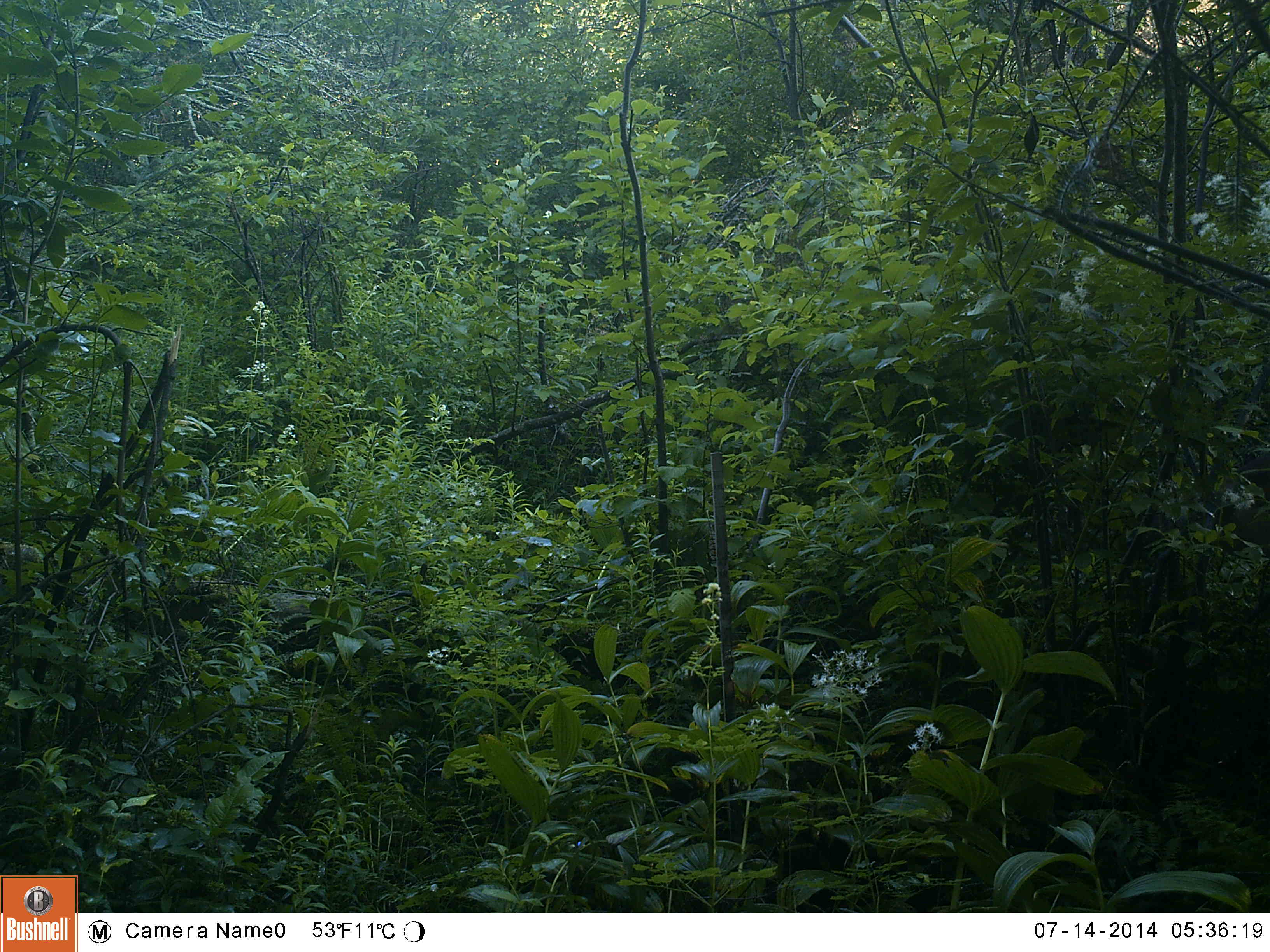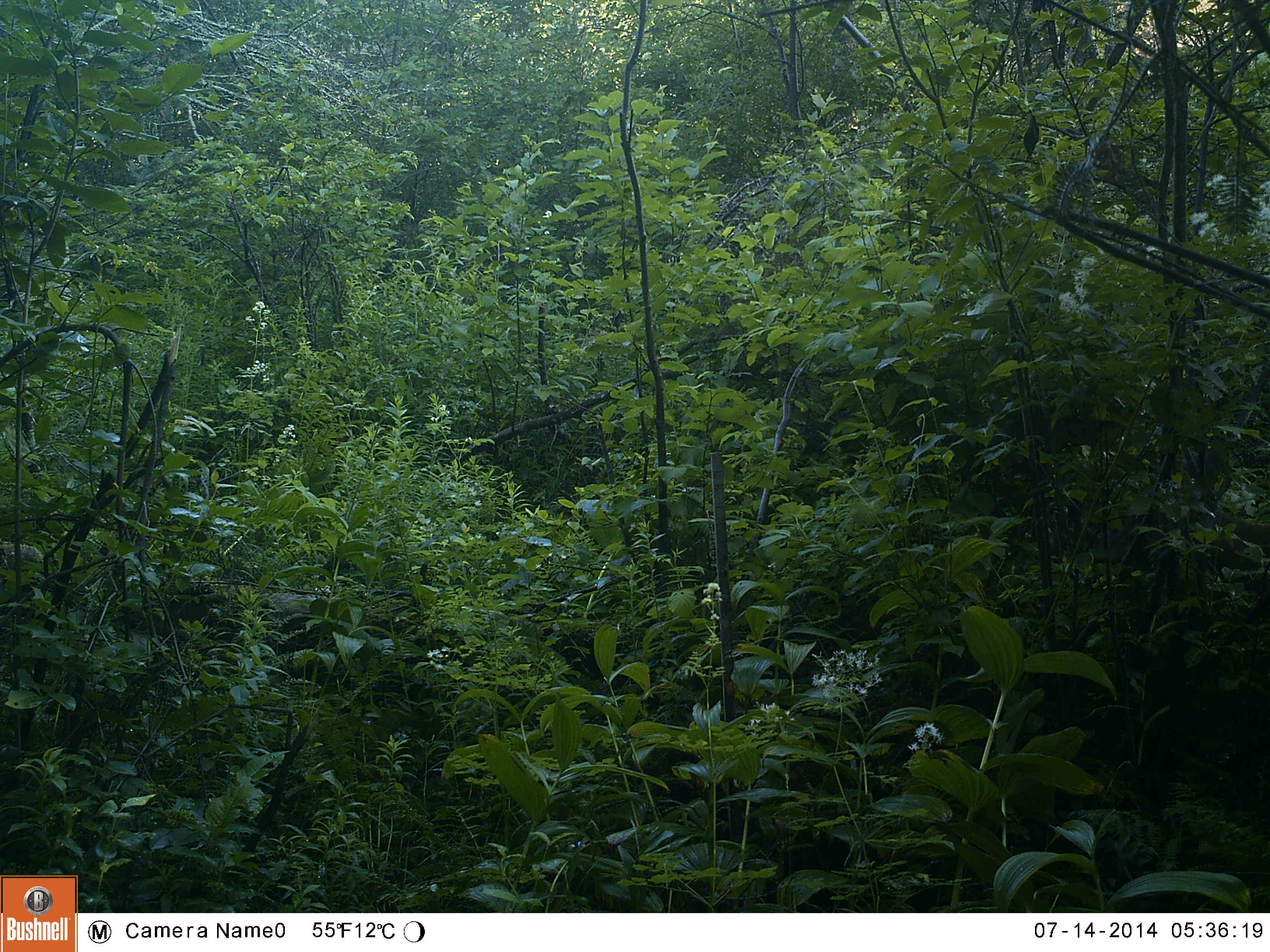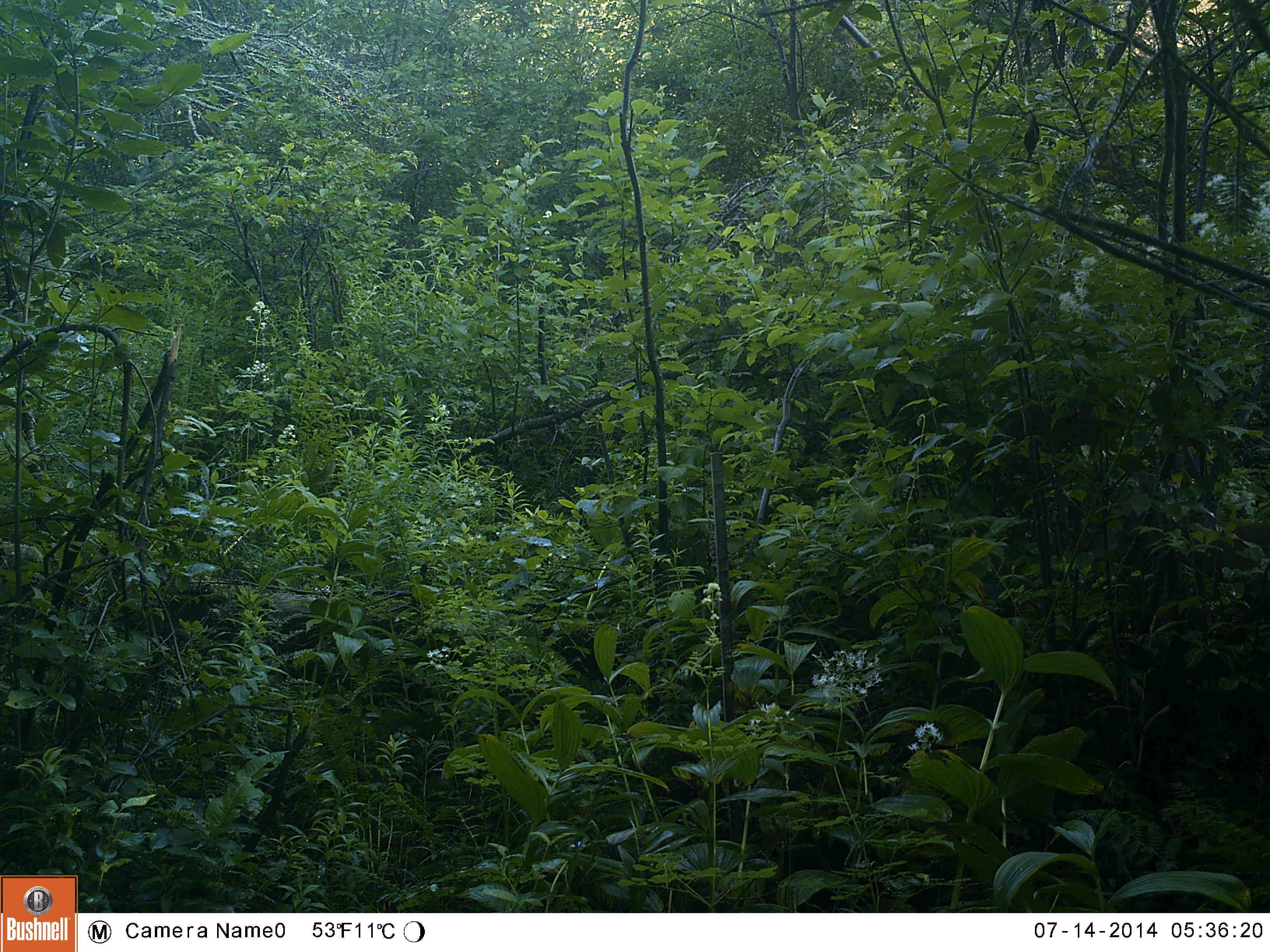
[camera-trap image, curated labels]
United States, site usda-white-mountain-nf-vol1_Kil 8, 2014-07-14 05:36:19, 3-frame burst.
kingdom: Animalia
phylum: Chordata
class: Mammalia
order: Artiodactyla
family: Cervidae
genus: Odocoileus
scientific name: Odocoileus virginianus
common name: white-tailed deer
White-tailed deer (Odocoileus virginianus).